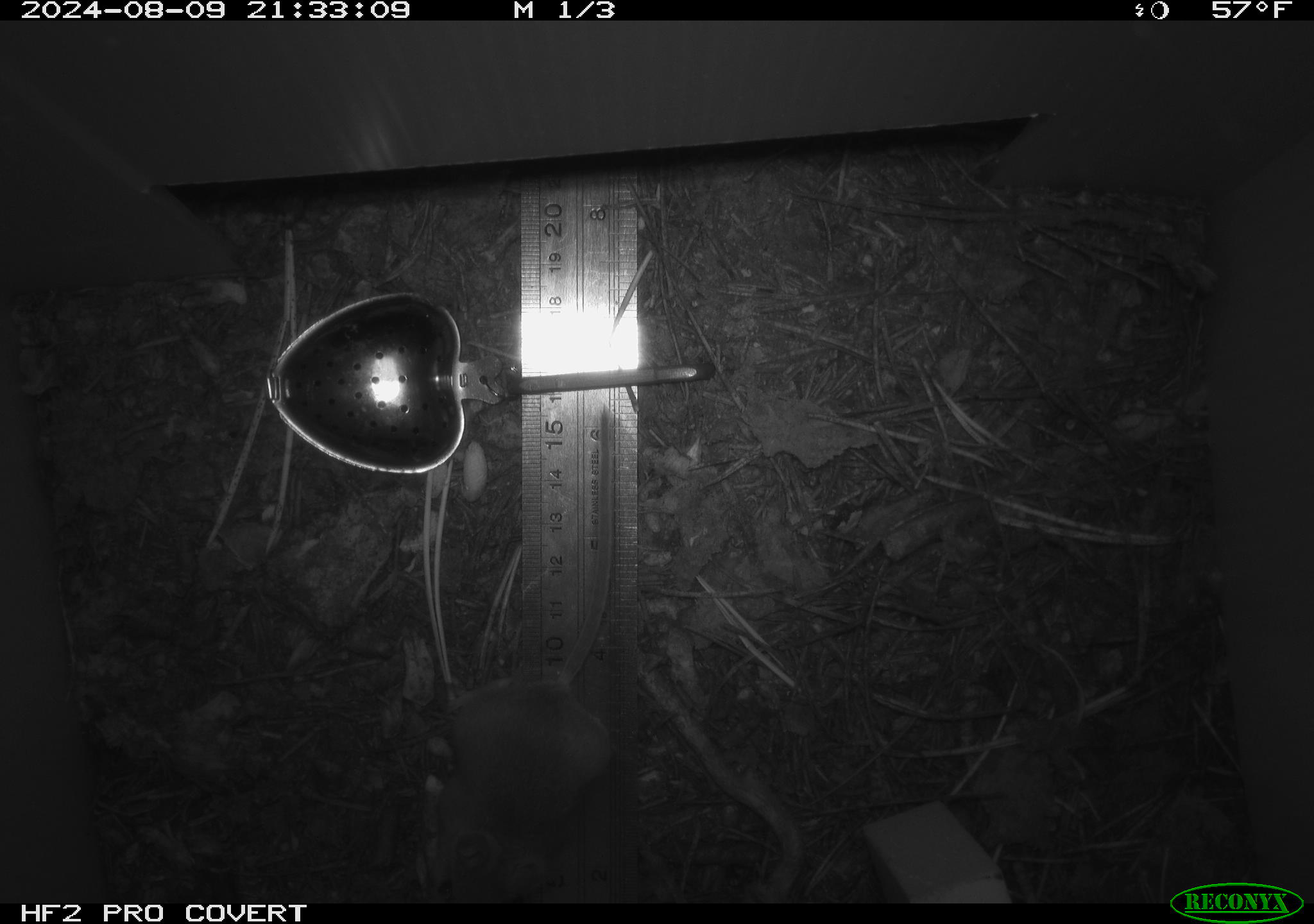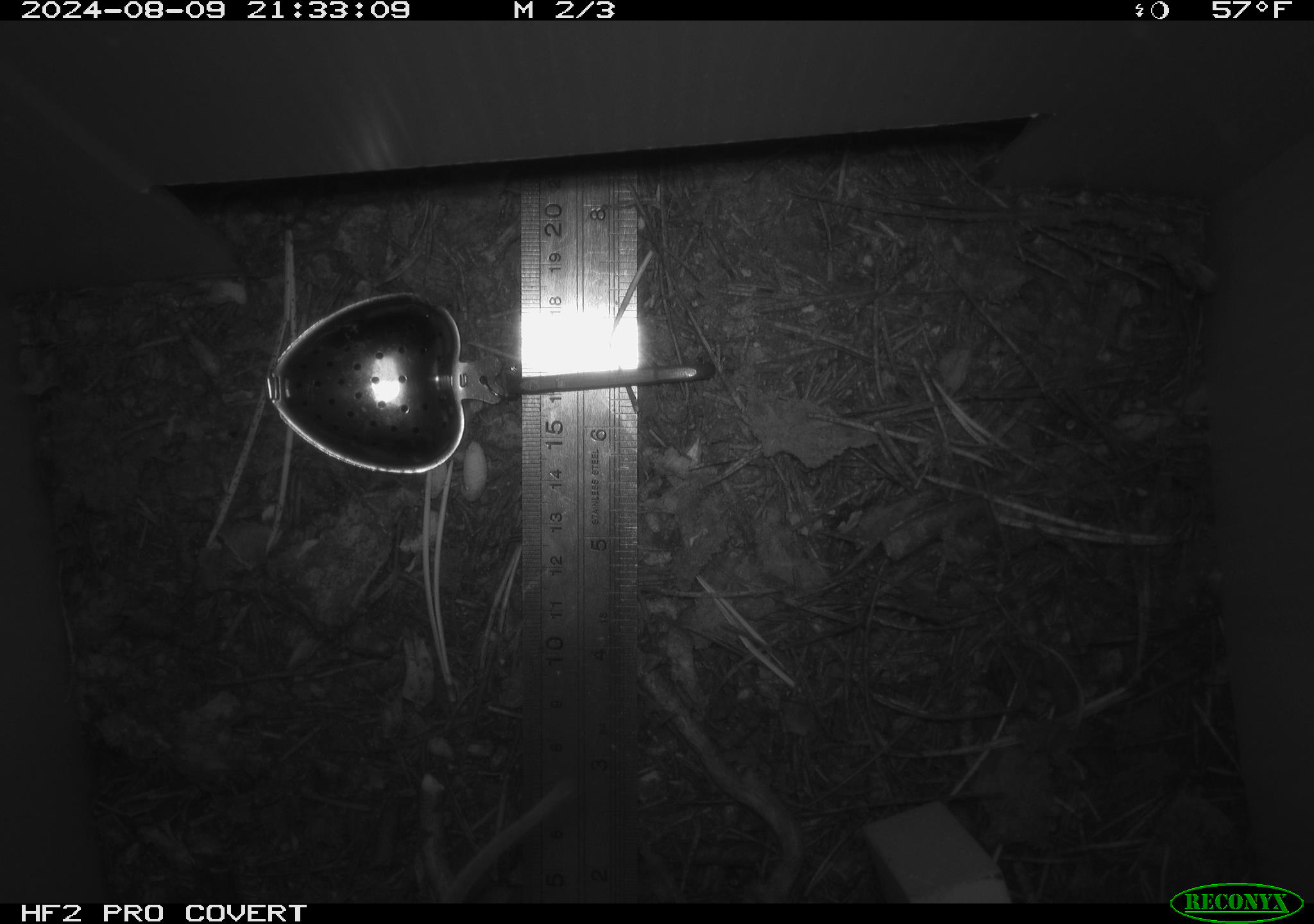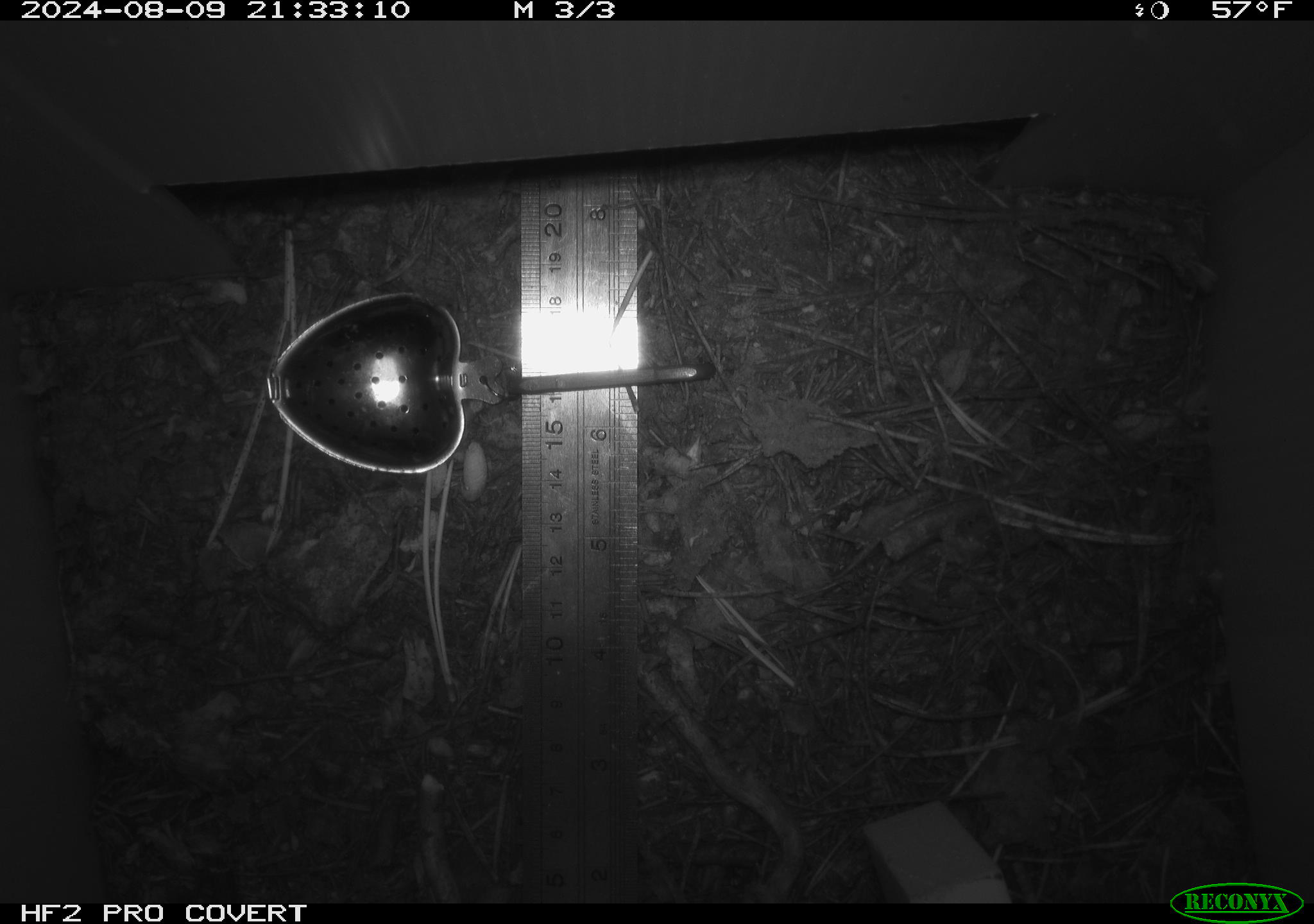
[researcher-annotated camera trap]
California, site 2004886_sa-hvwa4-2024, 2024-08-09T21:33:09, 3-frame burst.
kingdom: Animalia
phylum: Chordata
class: Mammalia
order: Rodentia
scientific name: Rodentia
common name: mouse species